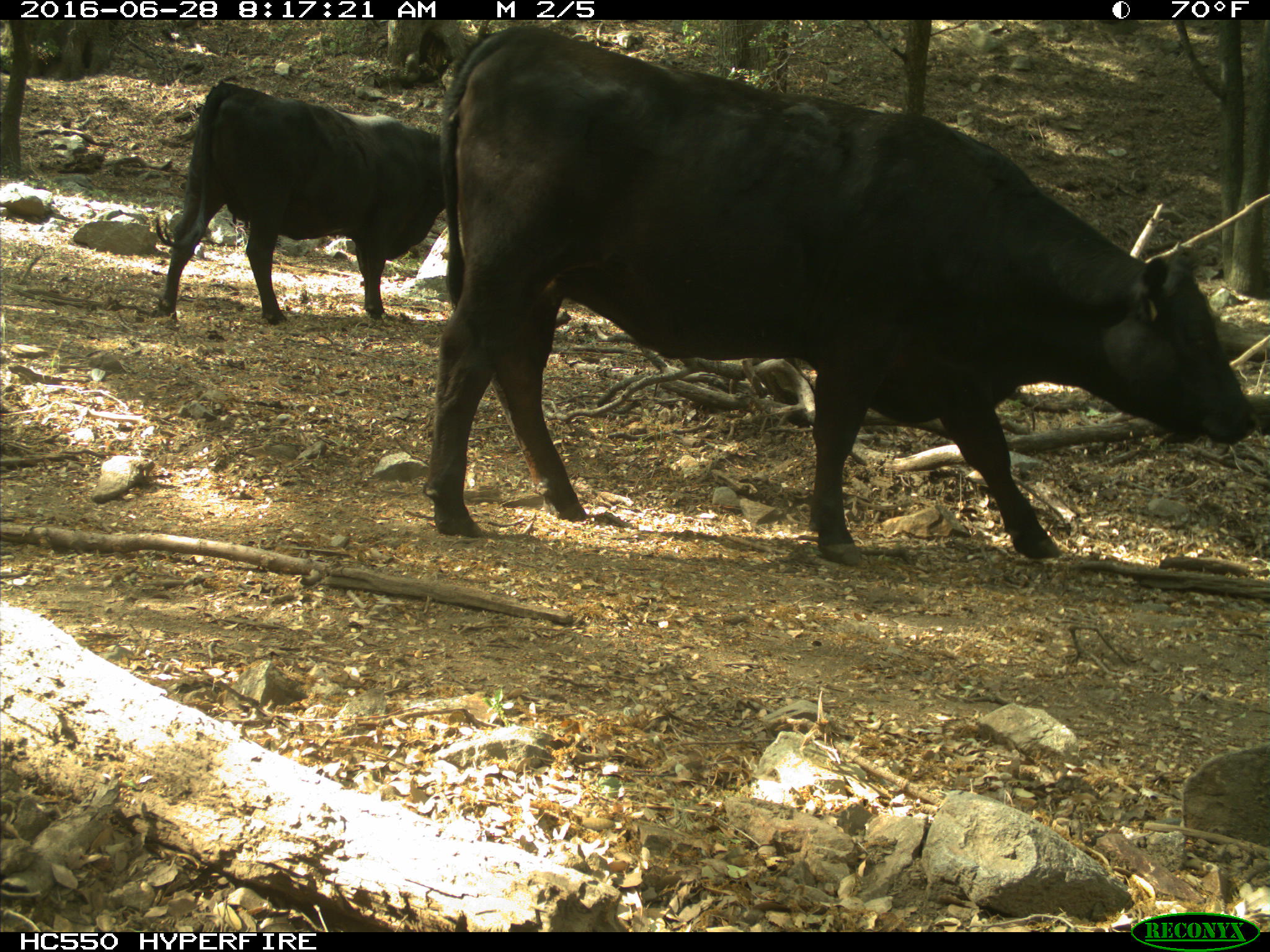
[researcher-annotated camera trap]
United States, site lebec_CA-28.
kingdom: Animalia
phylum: Chordata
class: Mammalia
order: Artiodactyla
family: Bovidae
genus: Bos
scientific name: Bos taurus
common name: domestic cow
Bos taurus (domestic cow).